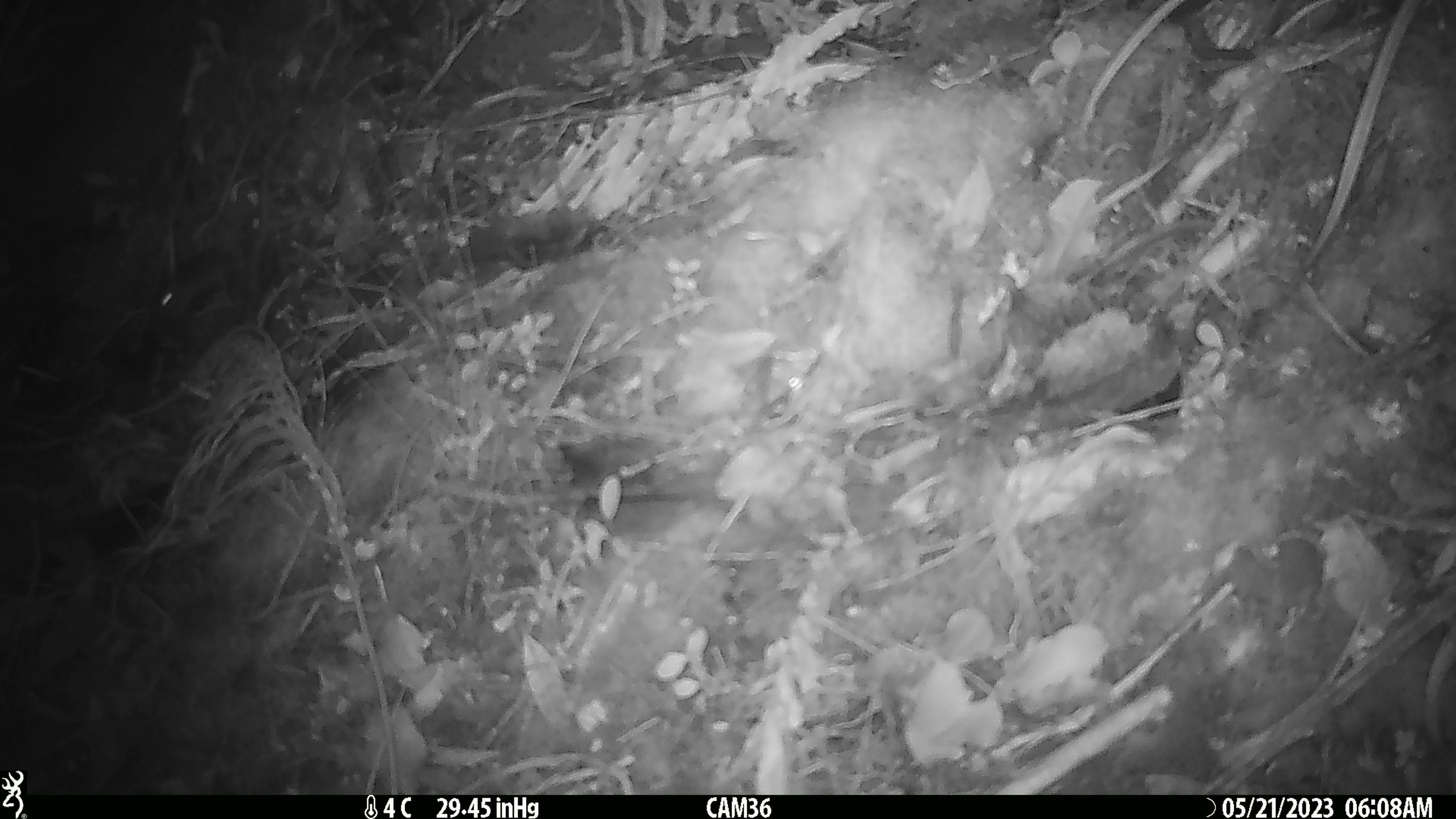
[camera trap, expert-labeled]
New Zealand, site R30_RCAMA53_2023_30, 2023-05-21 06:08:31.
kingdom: Animalia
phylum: Chordata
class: Mammalia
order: Rodentia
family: Muridae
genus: Mus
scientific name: Mus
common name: mouse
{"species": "mouse (Mus)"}